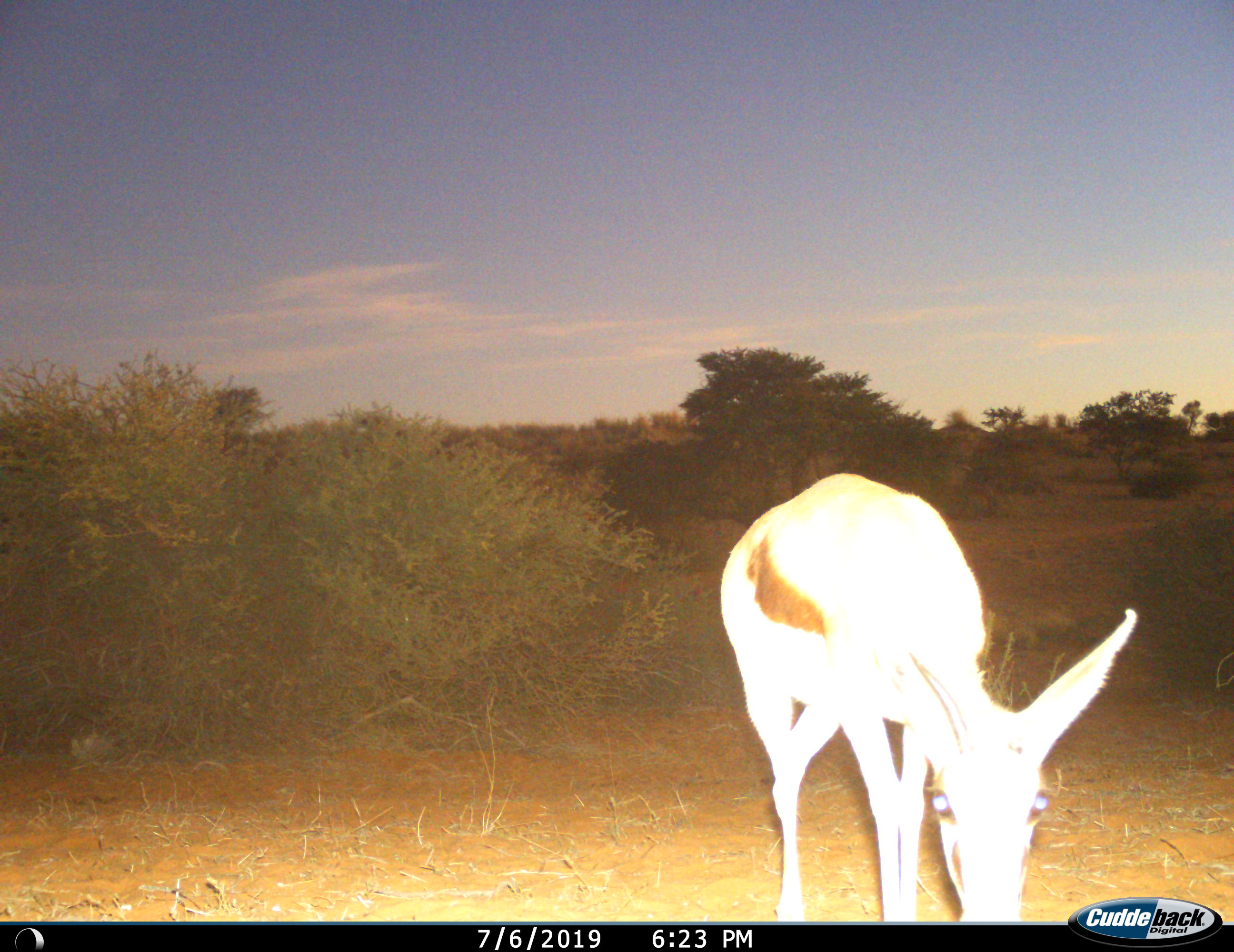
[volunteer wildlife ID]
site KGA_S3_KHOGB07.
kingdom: Animalia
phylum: Chordata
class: Mammalia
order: Artiodactyla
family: Bovidae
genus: Antidorcas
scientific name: Antidorcas marsupialis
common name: springbok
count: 1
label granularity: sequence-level